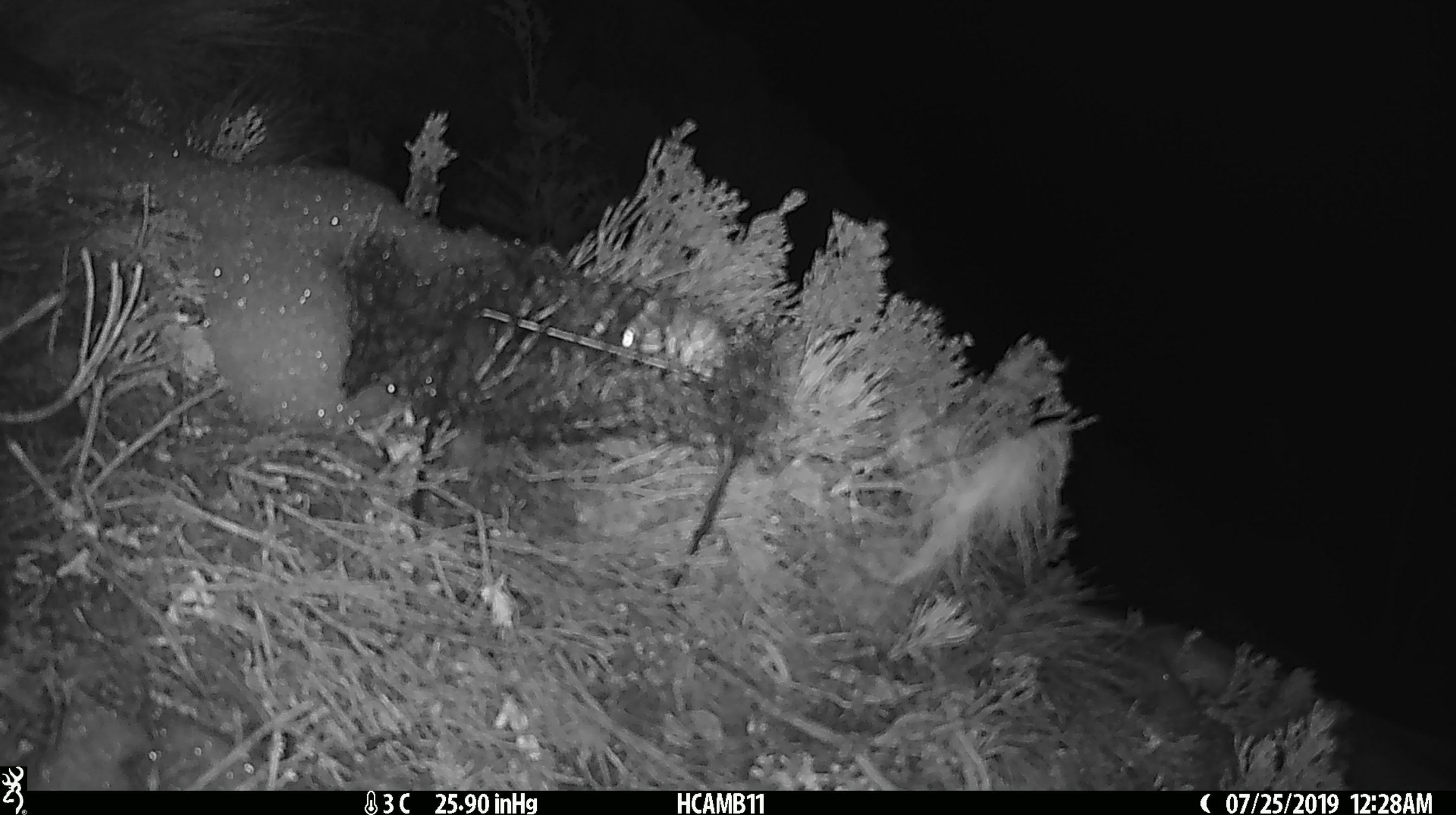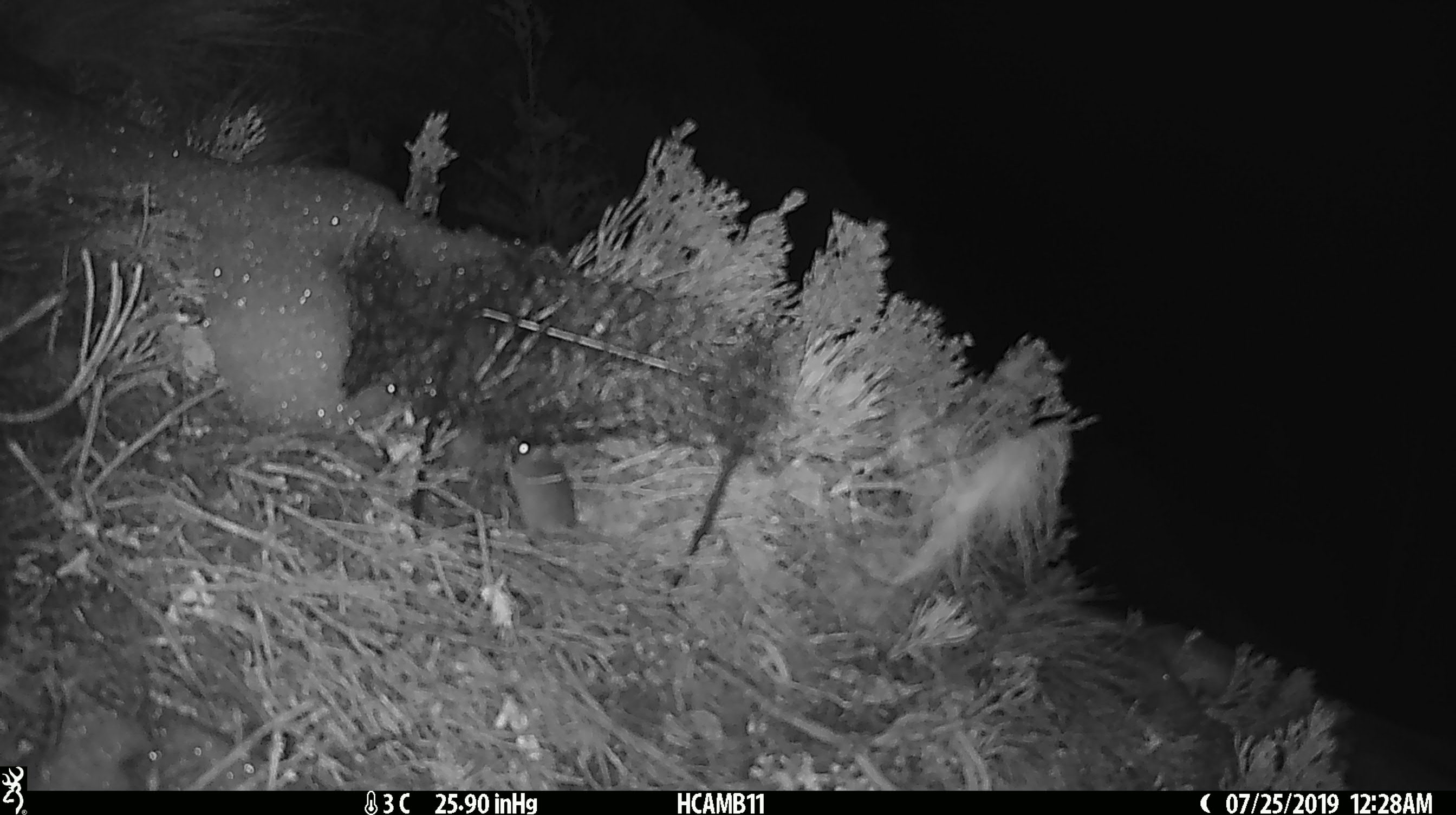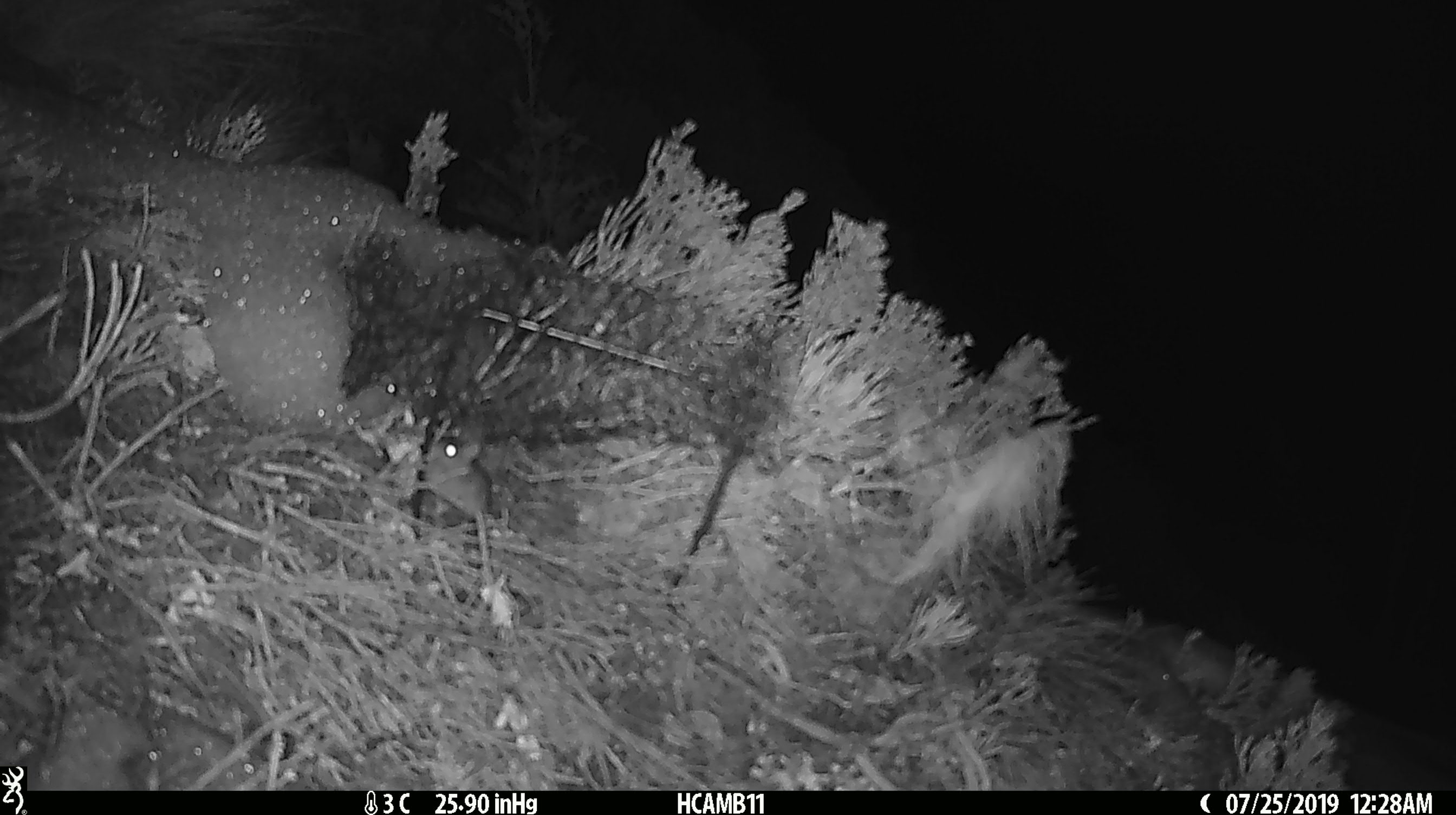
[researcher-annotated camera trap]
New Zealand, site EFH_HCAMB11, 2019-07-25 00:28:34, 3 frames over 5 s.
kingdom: Animalia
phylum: Chordata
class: Mammalia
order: Rodentia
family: Muridae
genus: Mus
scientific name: Mus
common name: mouse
Mouse (Mus).